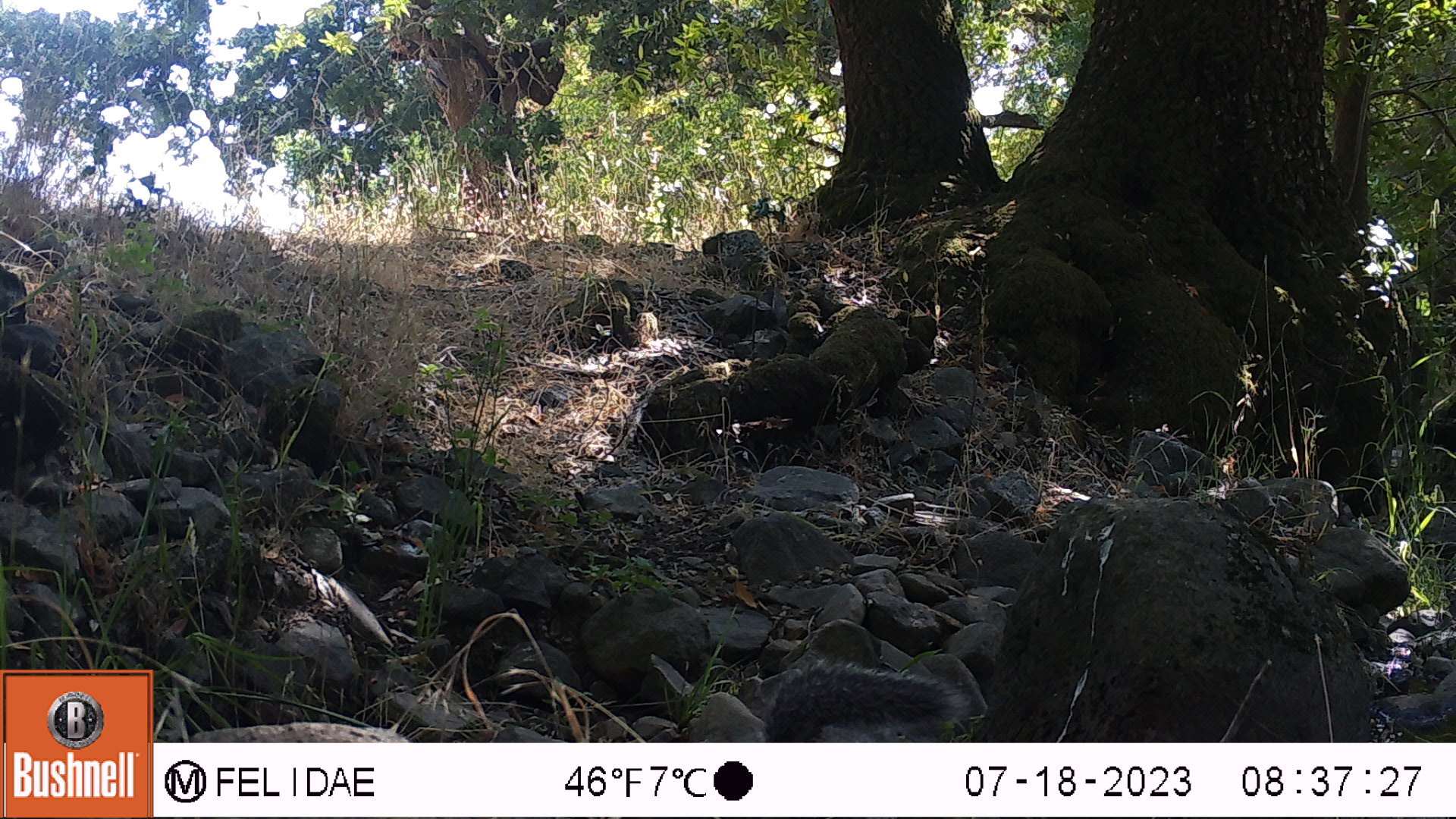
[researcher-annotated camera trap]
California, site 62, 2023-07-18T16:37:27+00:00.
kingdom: Animalia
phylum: Chordata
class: Mammalia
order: Rodentia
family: Sciuridae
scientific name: Sciuridae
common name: squirrel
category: unknown squirrel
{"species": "unknown squirrel (squirrel) (Sciuridae)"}